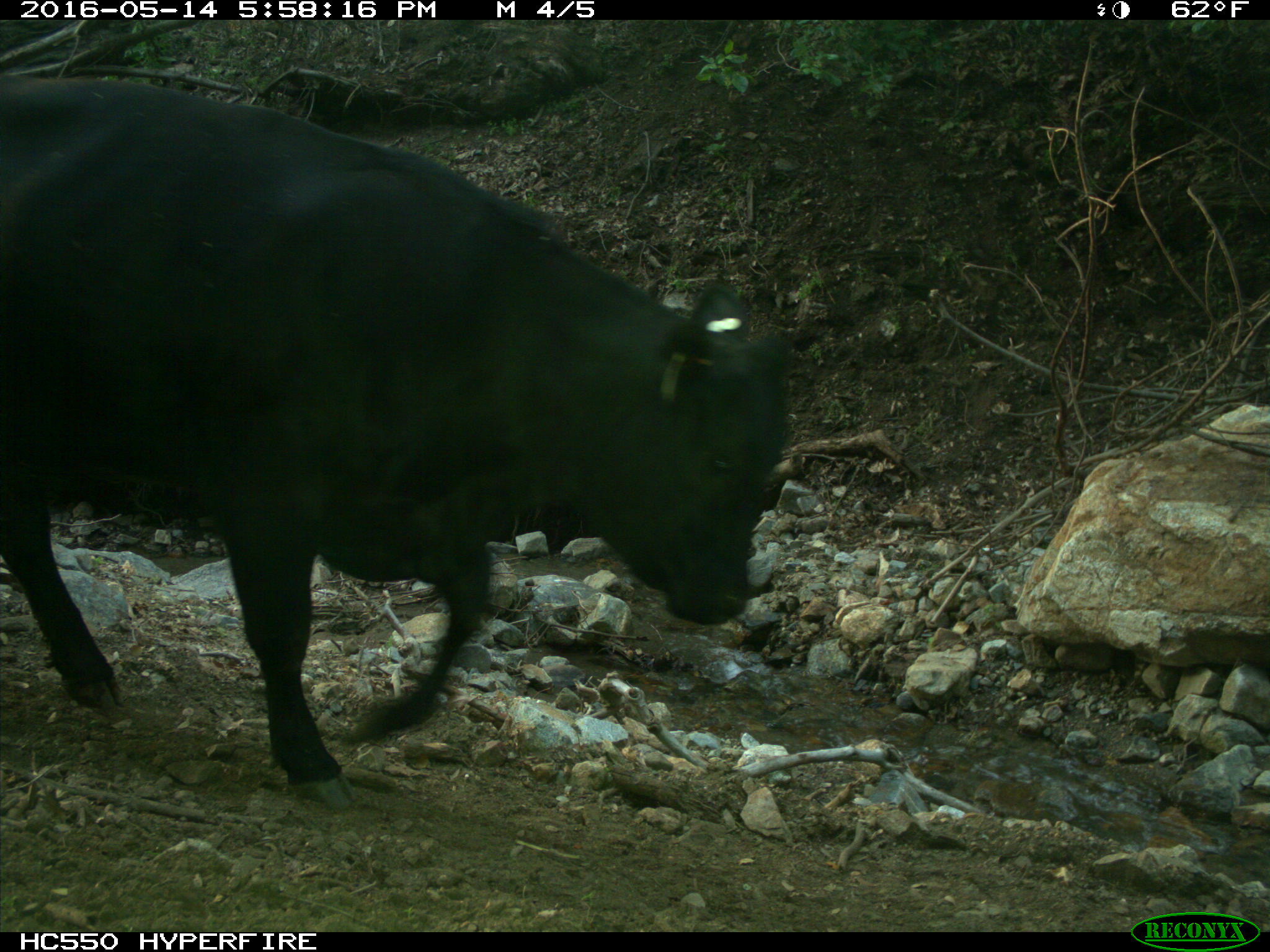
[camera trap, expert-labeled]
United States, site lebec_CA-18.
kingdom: Animalia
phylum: Chordata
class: Mammalia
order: Artiodactyla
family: Bovidae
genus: Bos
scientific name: Bos taurus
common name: domestic cow